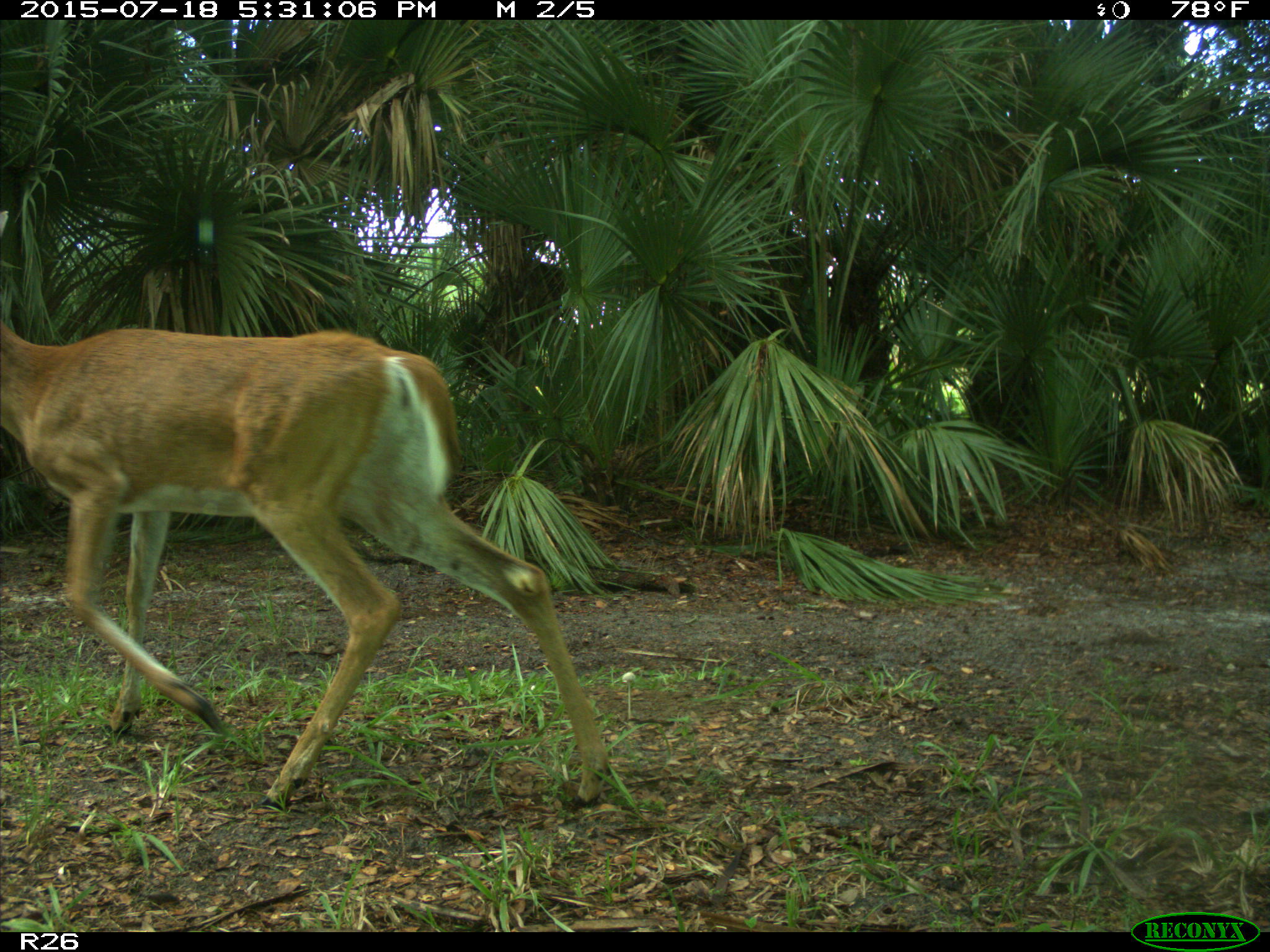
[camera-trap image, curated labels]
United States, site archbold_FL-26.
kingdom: Animalia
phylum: Chordata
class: Mammalia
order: Artiodactyla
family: Cervidae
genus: Odocoileus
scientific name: Odocoileus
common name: deer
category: unidentified deer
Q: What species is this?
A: Unidentified deer (deer) (Odocoileus).